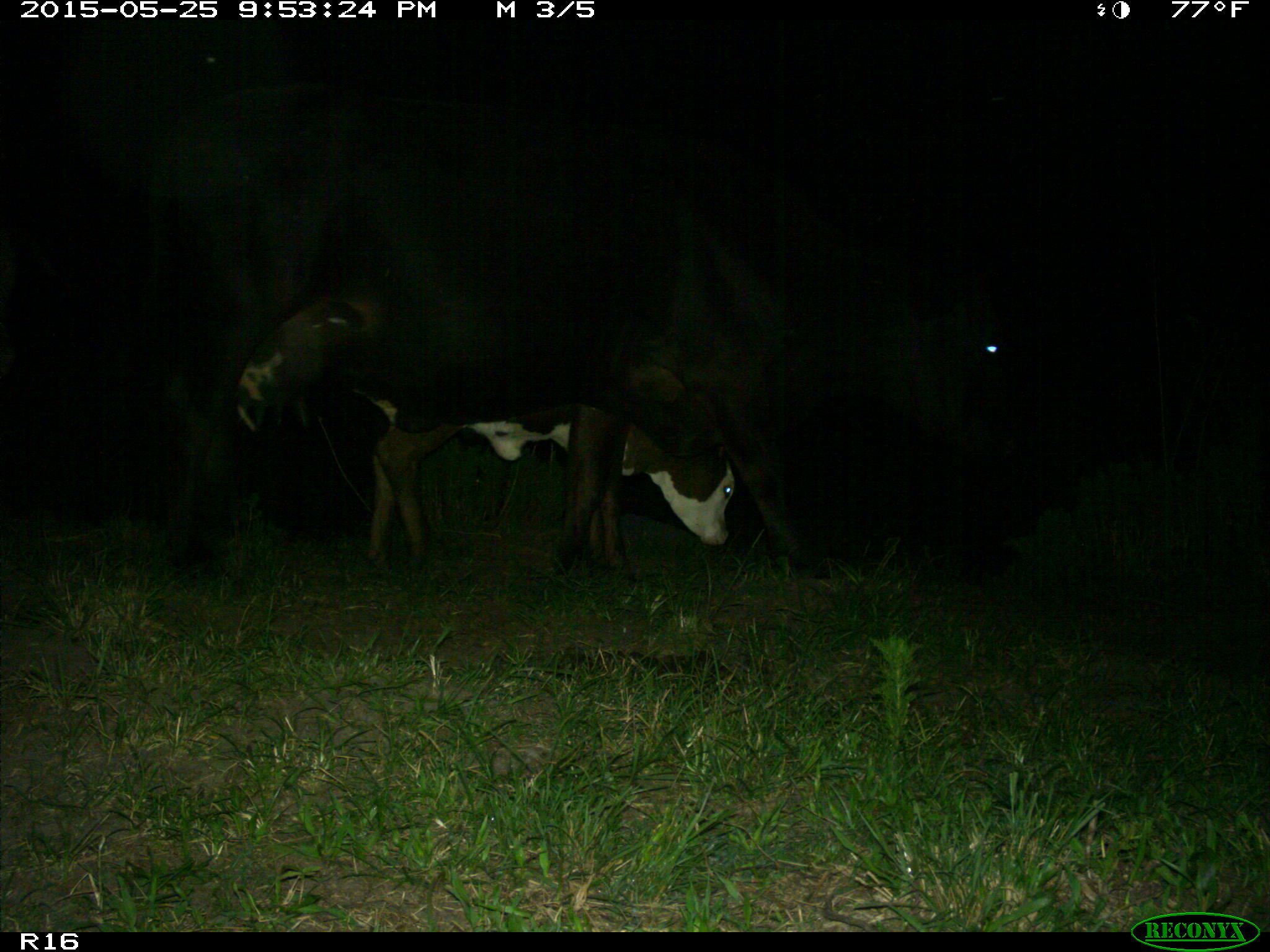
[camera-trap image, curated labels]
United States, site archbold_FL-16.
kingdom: Animalia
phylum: Chordata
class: Mammalia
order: Artiodactyla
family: Bovidae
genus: Bos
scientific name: Bos taurus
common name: domestic cow